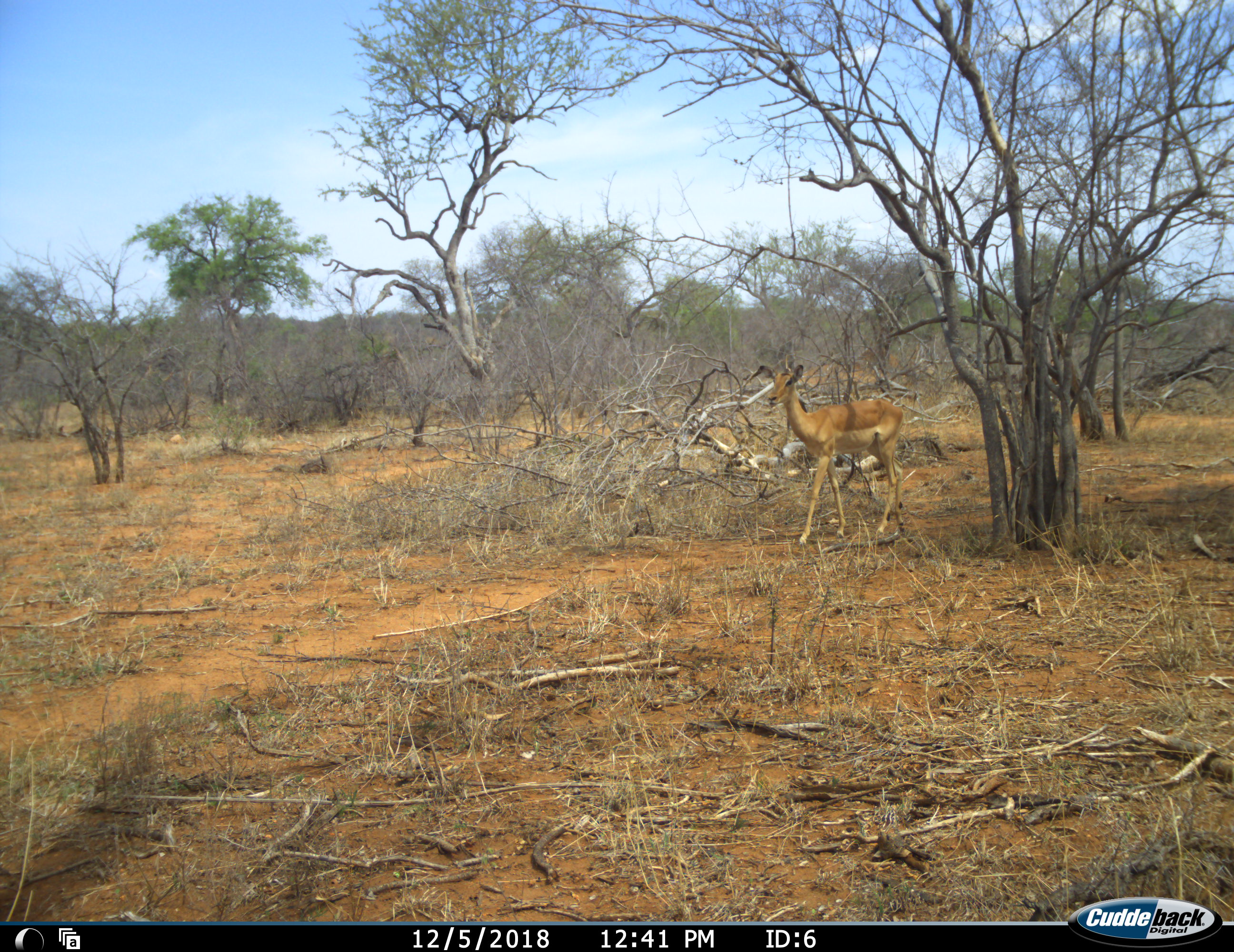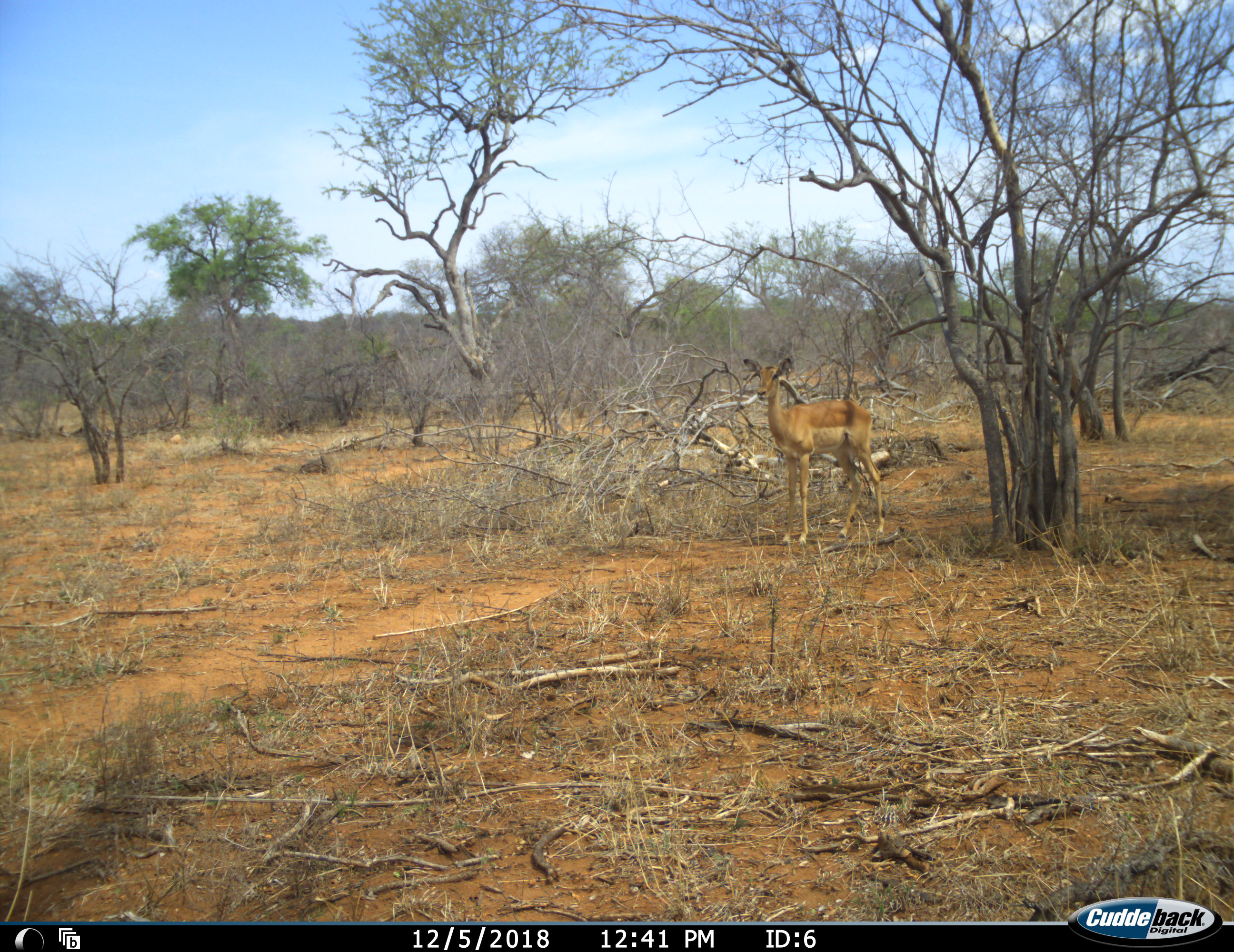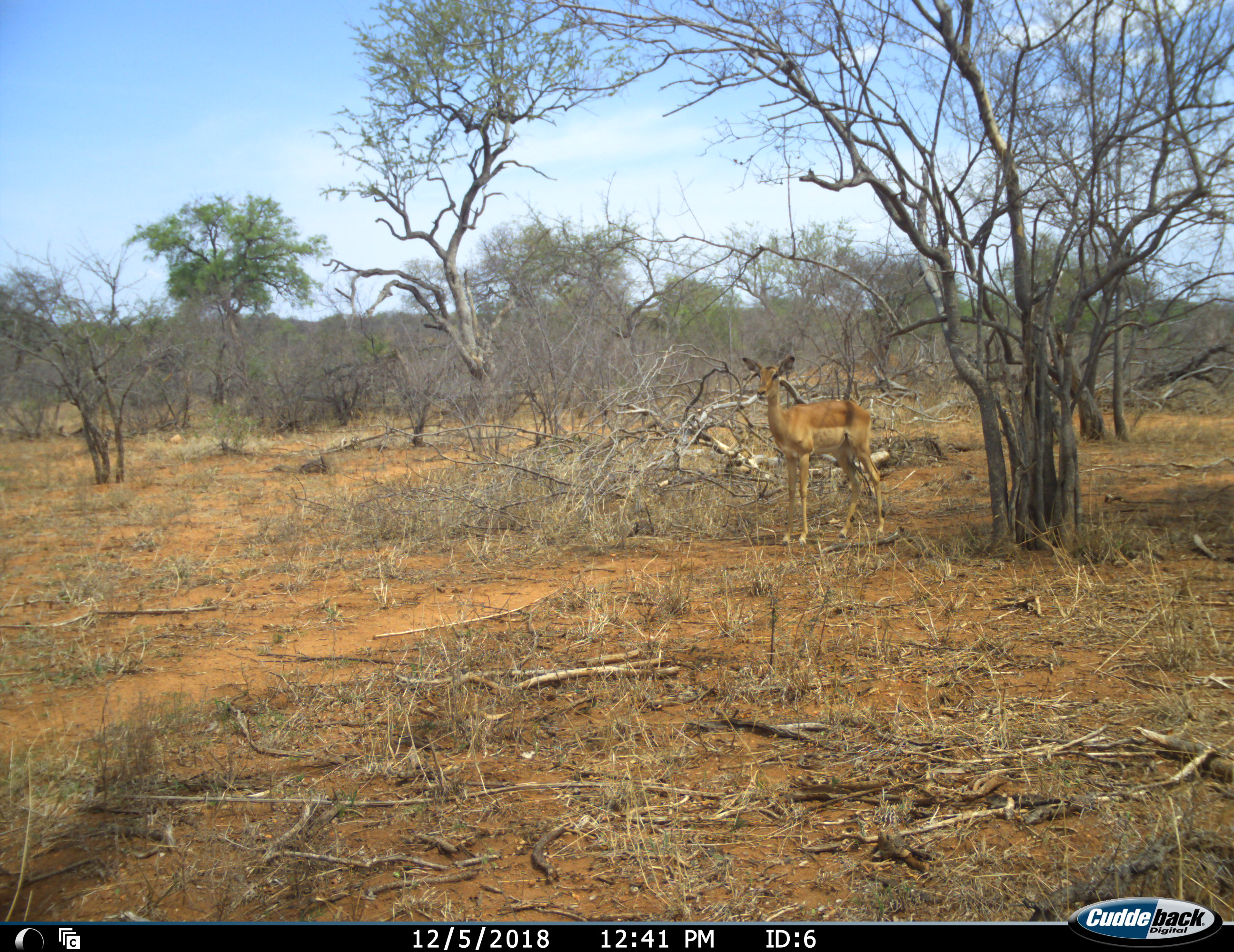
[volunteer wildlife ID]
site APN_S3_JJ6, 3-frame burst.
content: unidentified animal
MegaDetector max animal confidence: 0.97